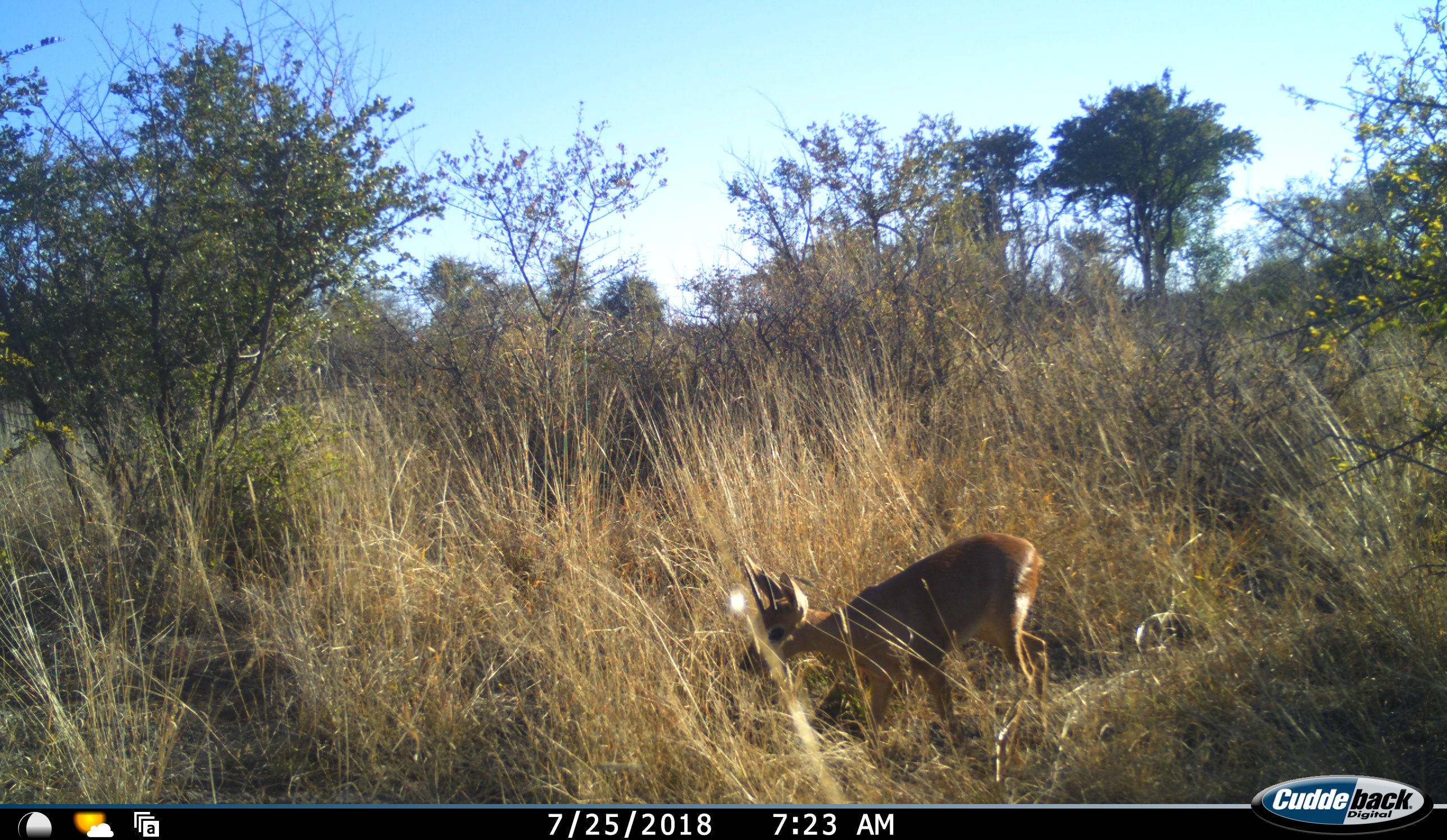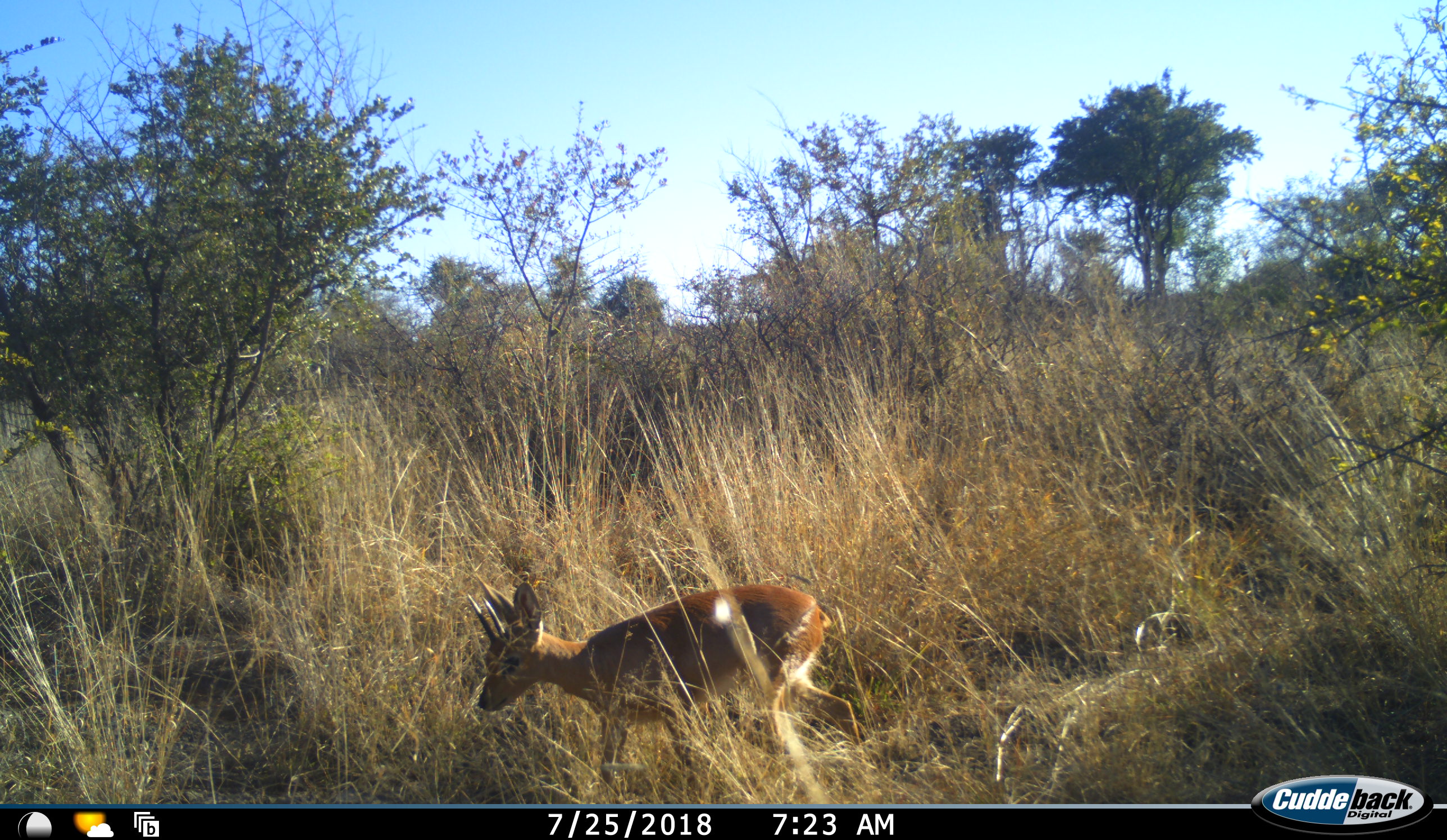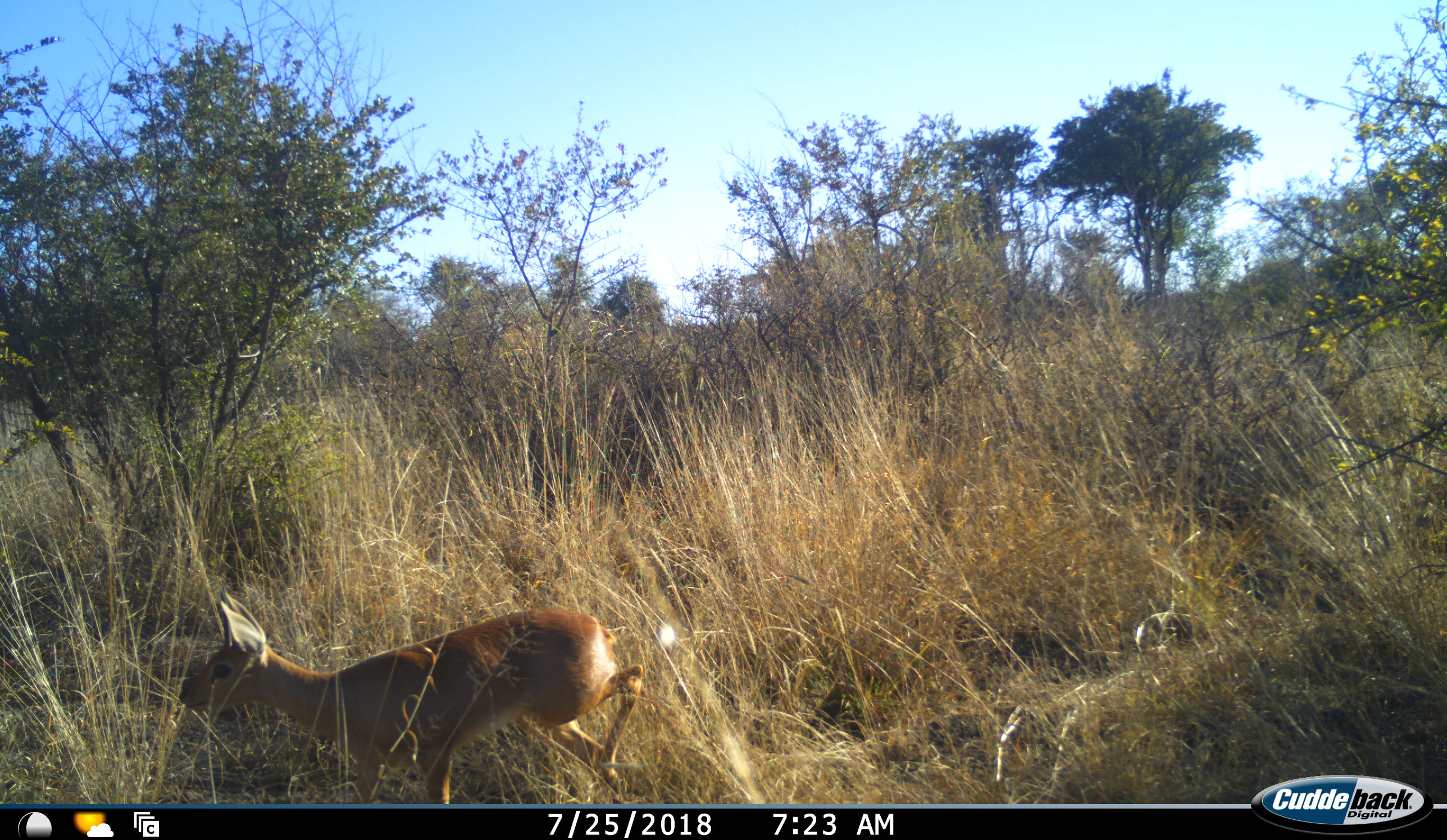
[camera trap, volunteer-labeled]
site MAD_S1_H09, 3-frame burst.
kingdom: Animalia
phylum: Chordata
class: Mammalia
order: Artiodactyla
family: Bovidae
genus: Raphicerus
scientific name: Raphicerus campestris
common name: steenbok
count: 1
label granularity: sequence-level